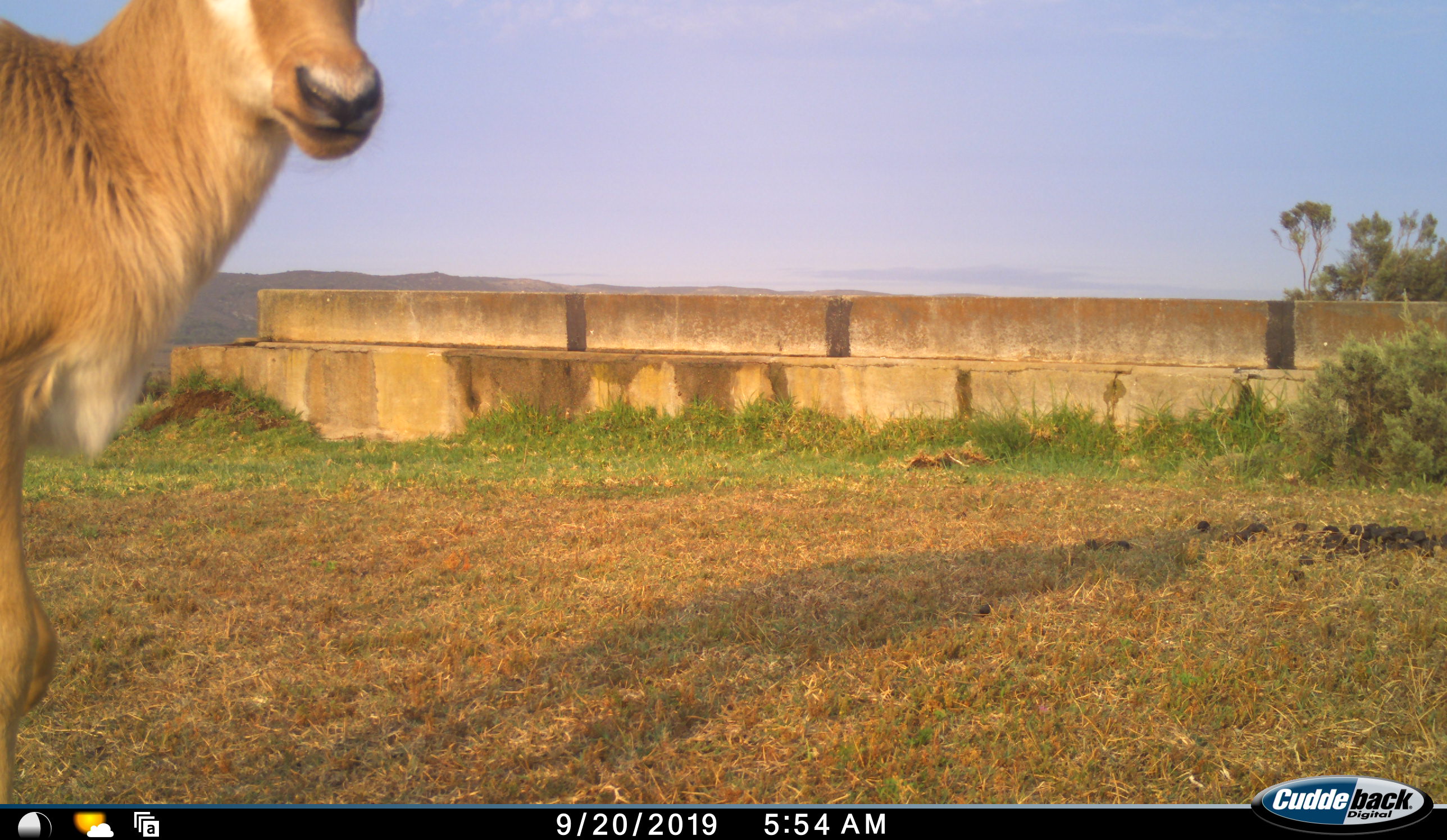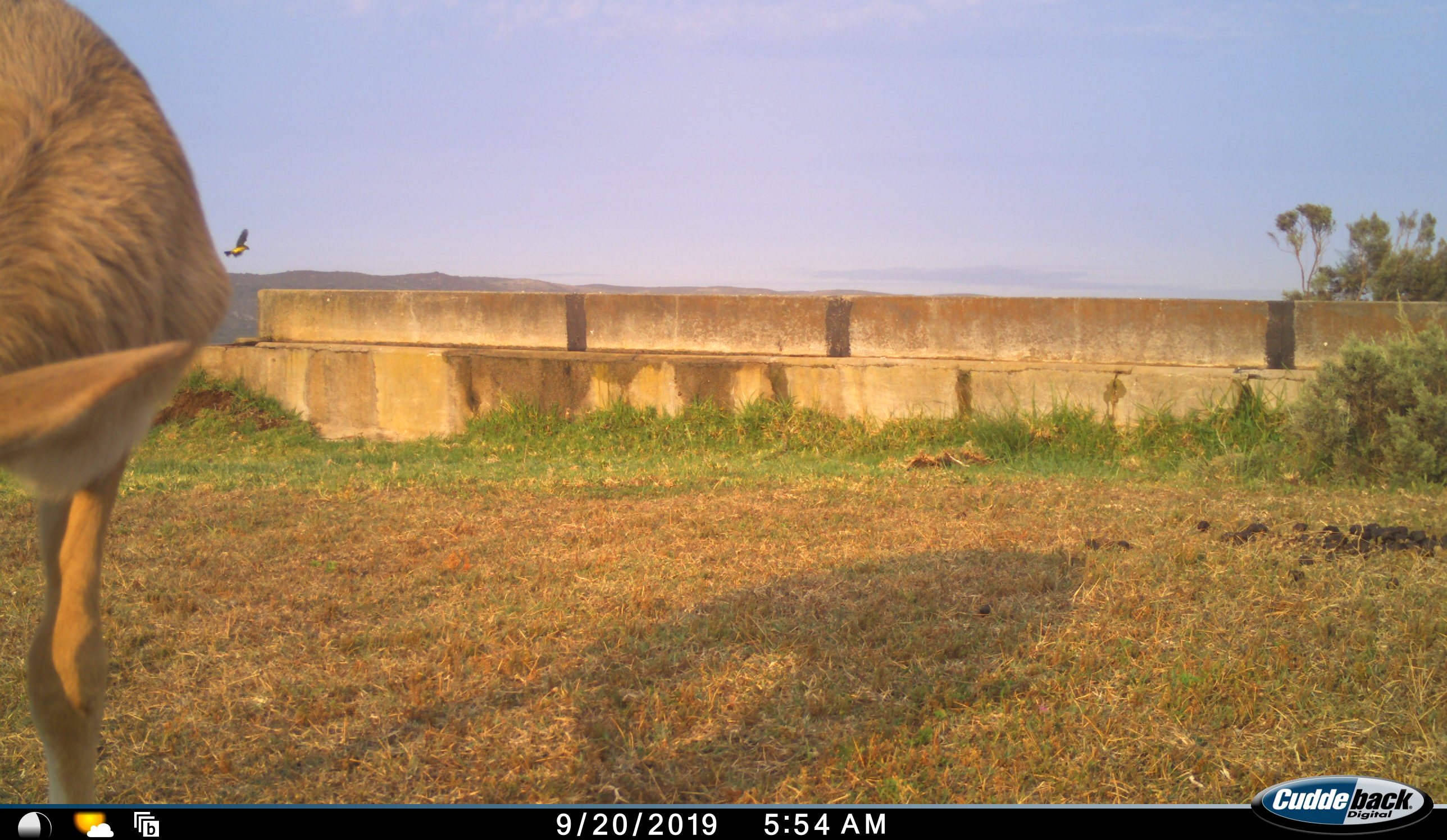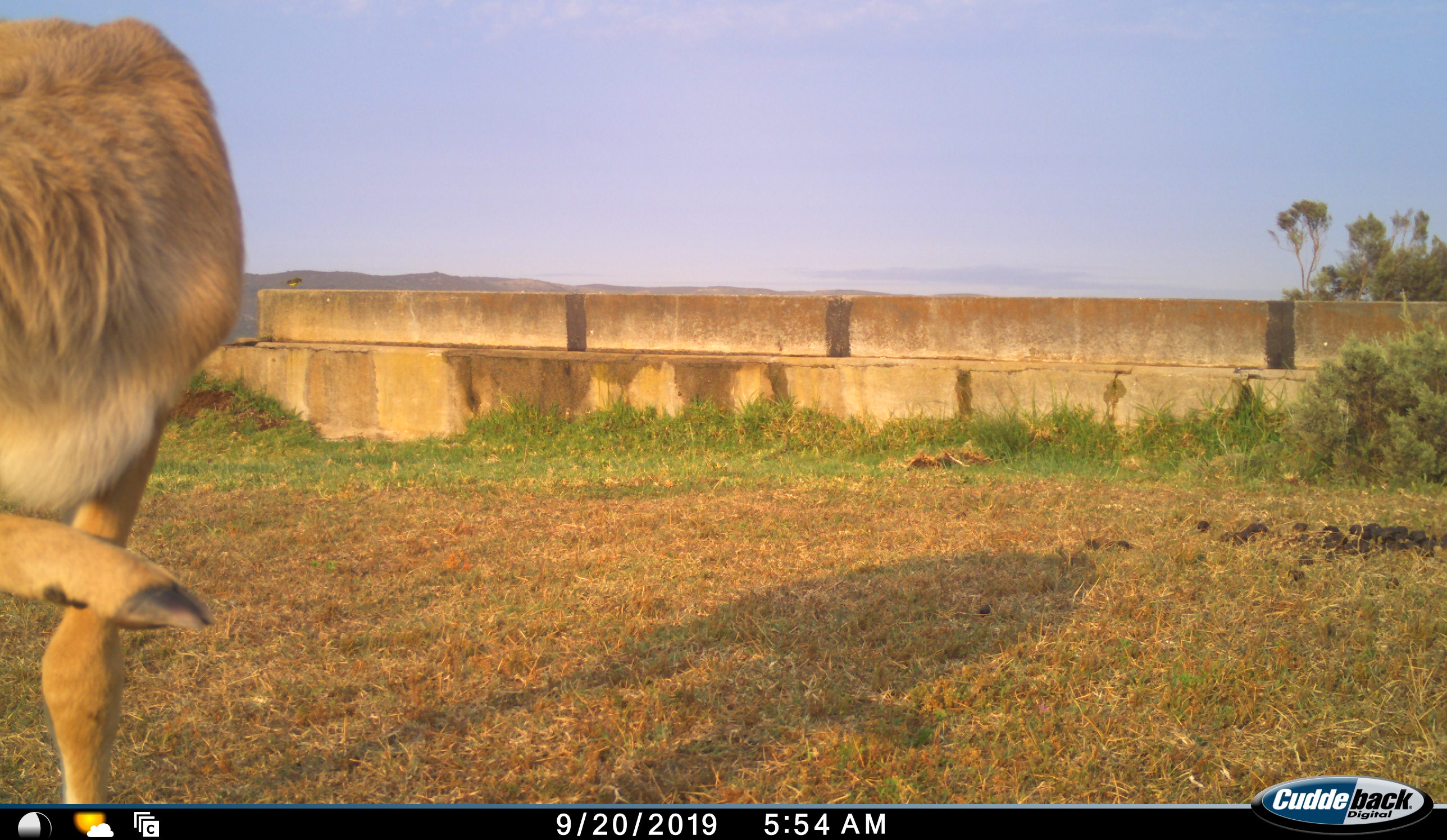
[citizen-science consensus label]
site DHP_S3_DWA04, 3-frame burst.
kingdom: Animalia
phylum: Chordata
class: Mammalia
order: Artiodactyla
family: Bovidae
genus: Damaliscus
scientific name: Damaliscus pygargus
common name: bontebok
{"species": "bontebok (Damaliscus pygargus)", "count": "1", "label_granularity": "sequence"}